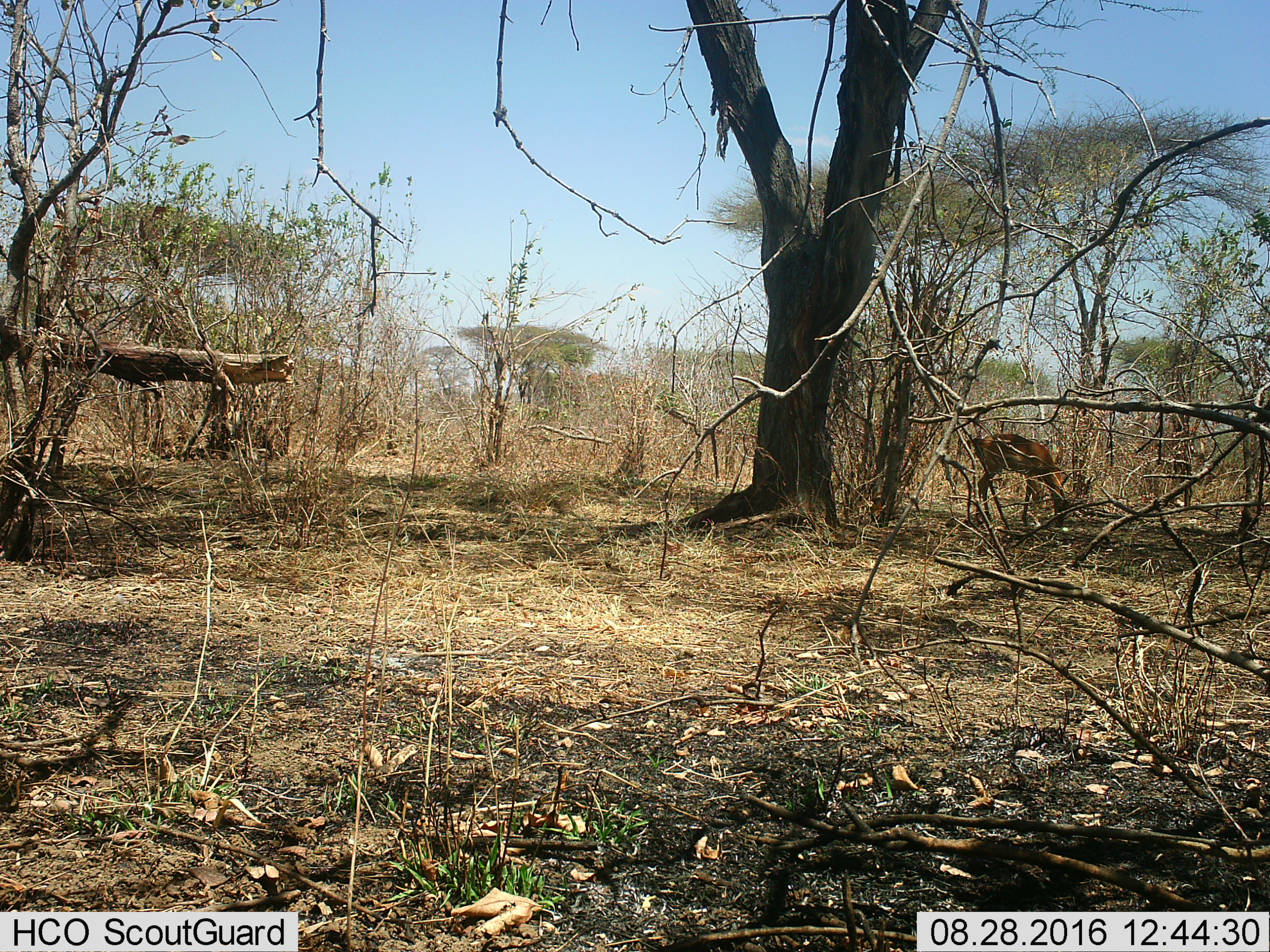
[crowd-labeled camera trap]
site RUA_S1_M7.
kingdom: Animalia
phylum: Chordata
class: Mammalia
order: Artiodactyla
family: Bovidae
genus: Aepyceros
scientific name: Aepyceros melampus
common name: impala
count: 1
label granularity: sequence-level